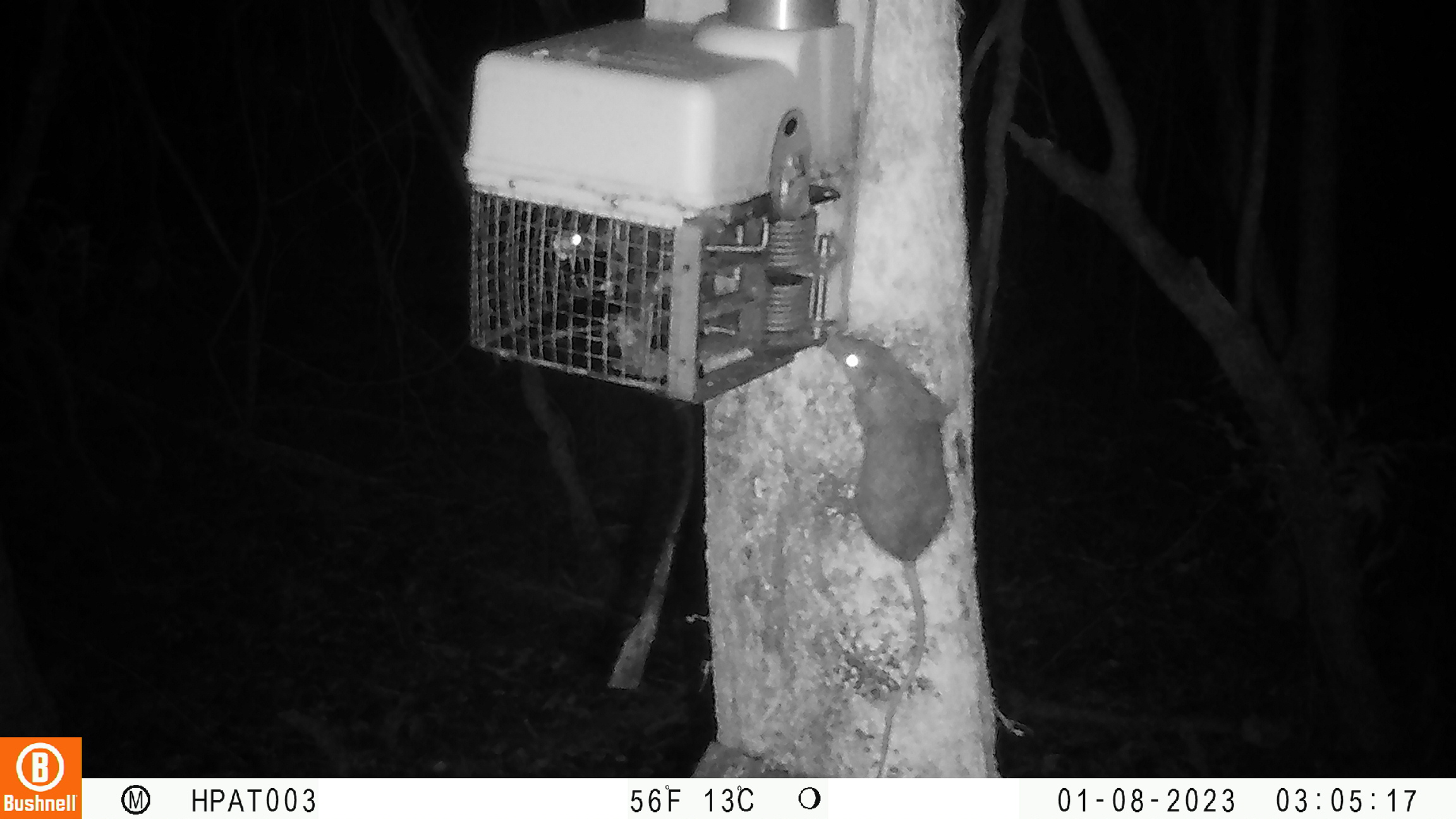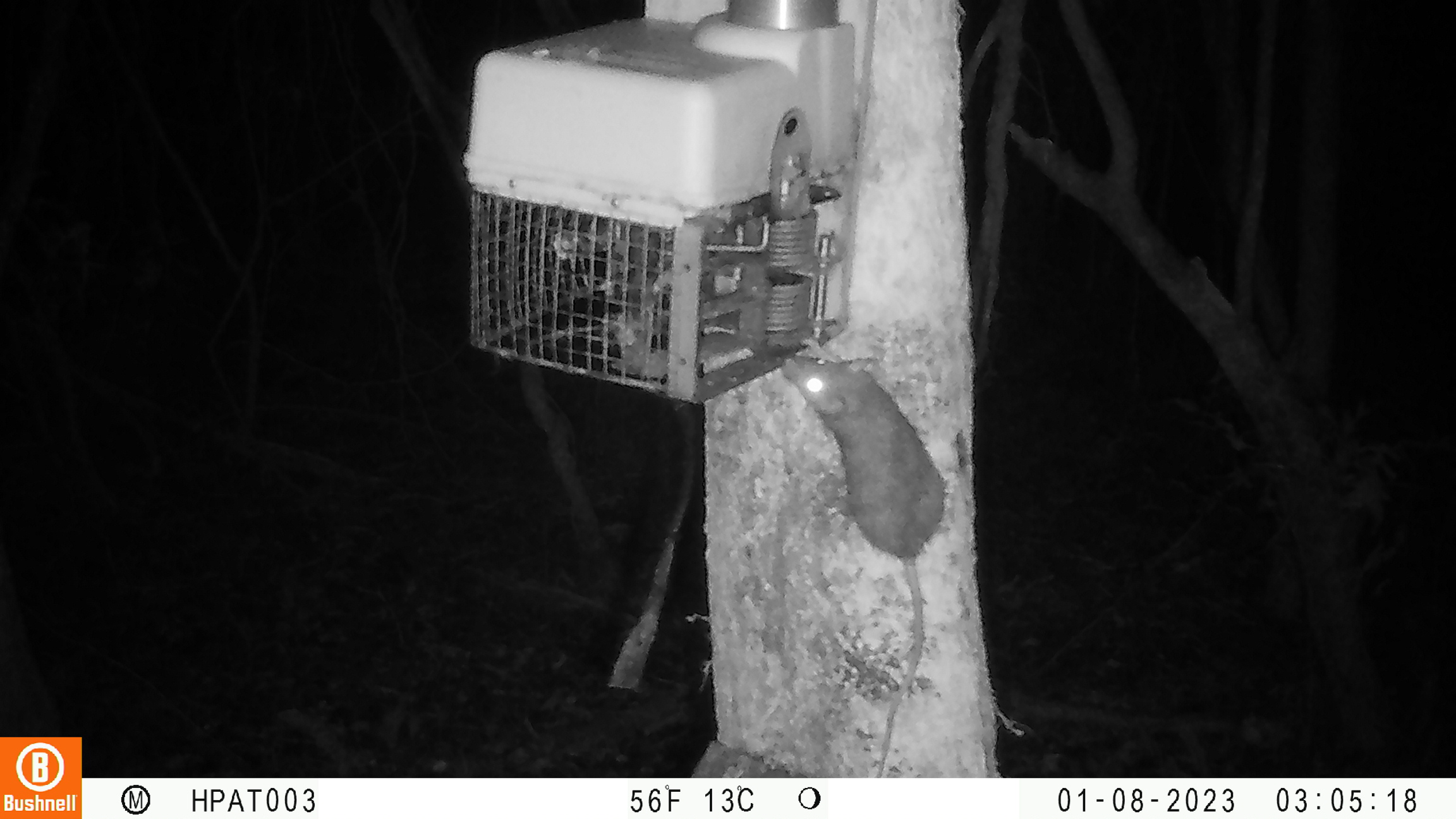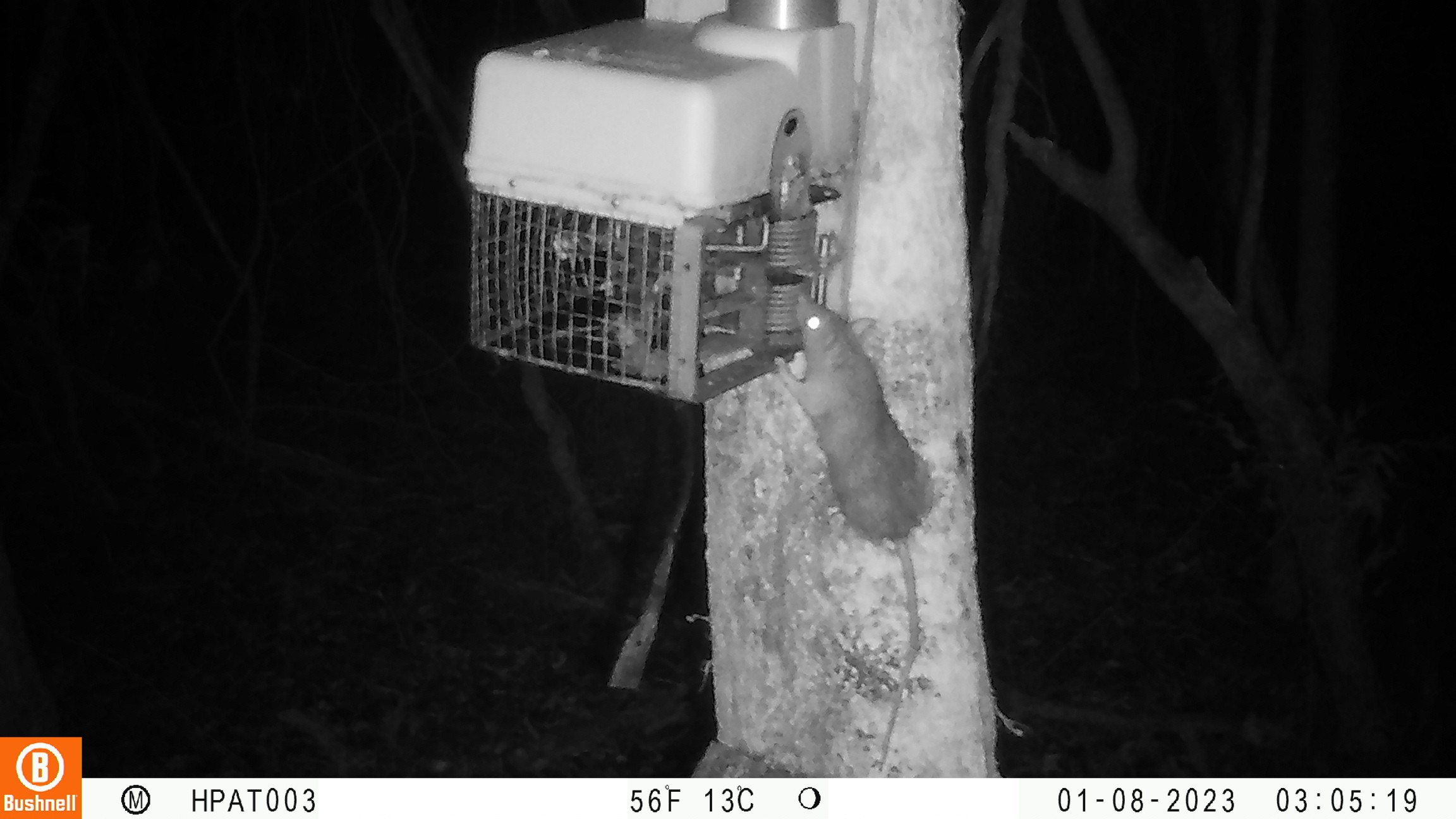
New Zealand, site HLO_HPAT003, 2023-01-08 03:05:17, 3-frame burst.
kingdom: Animalia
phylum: Chordata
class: Mammalia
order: Rodentia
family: Muridae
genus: Rattus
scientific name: Rattus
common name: rat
Rat (Rattus).